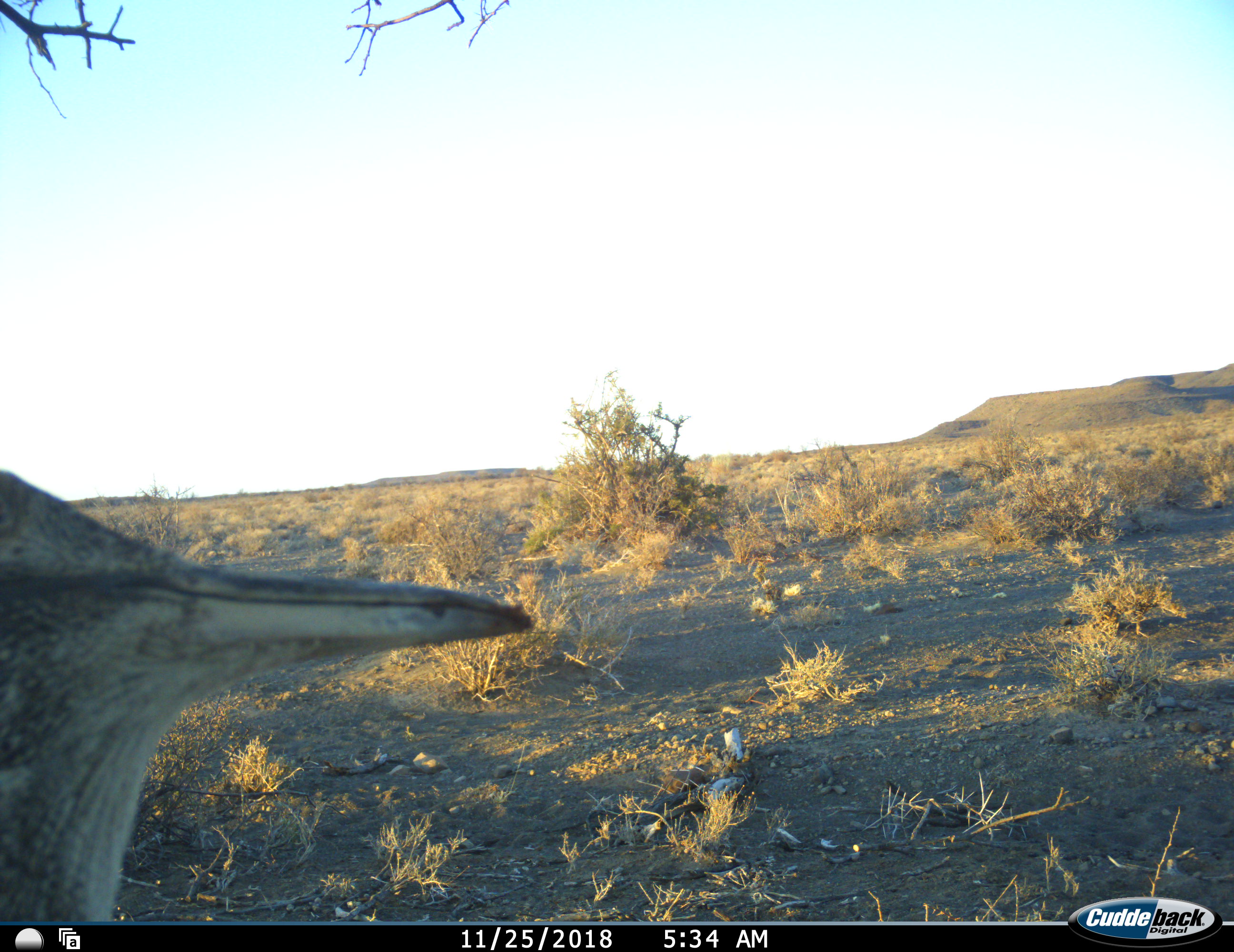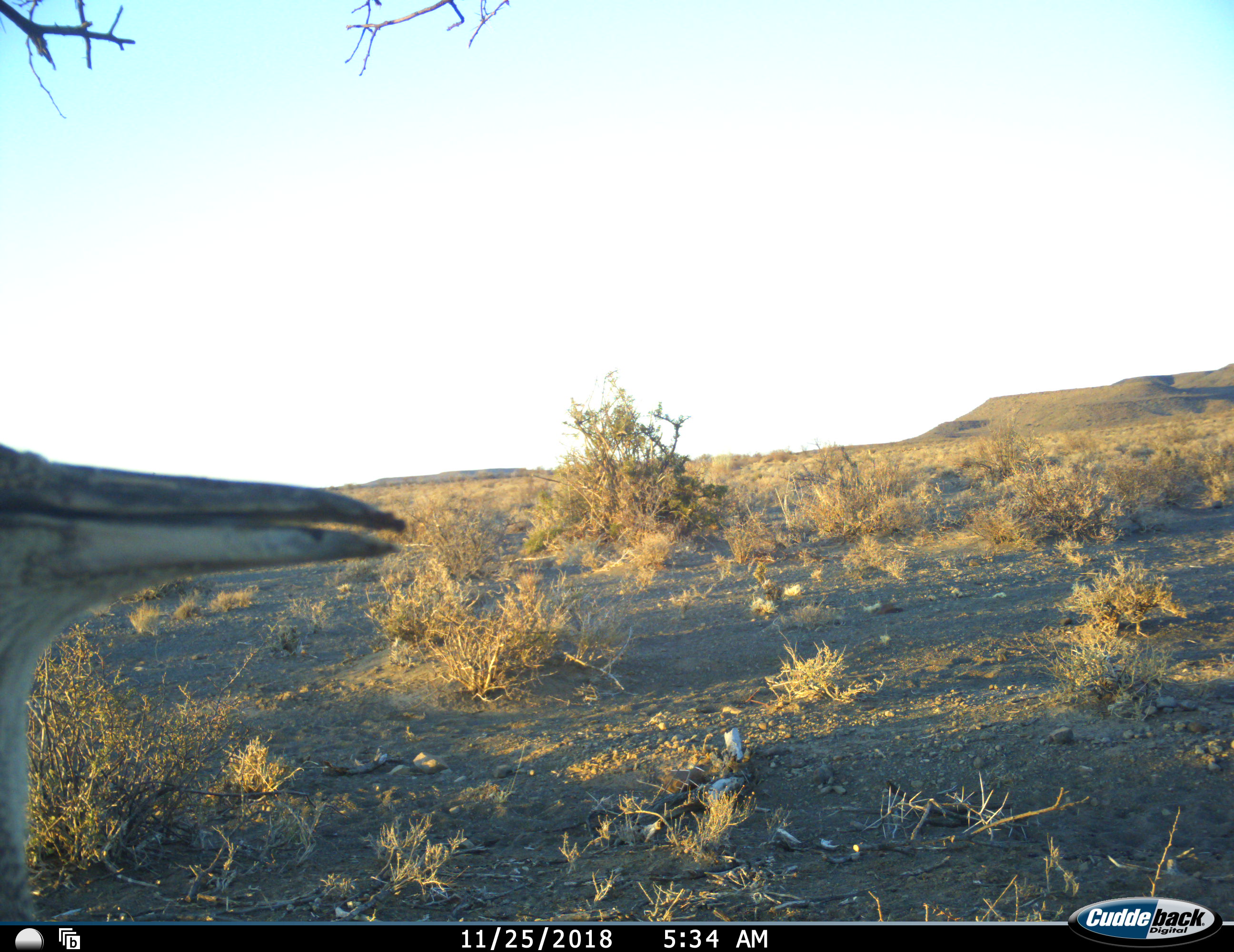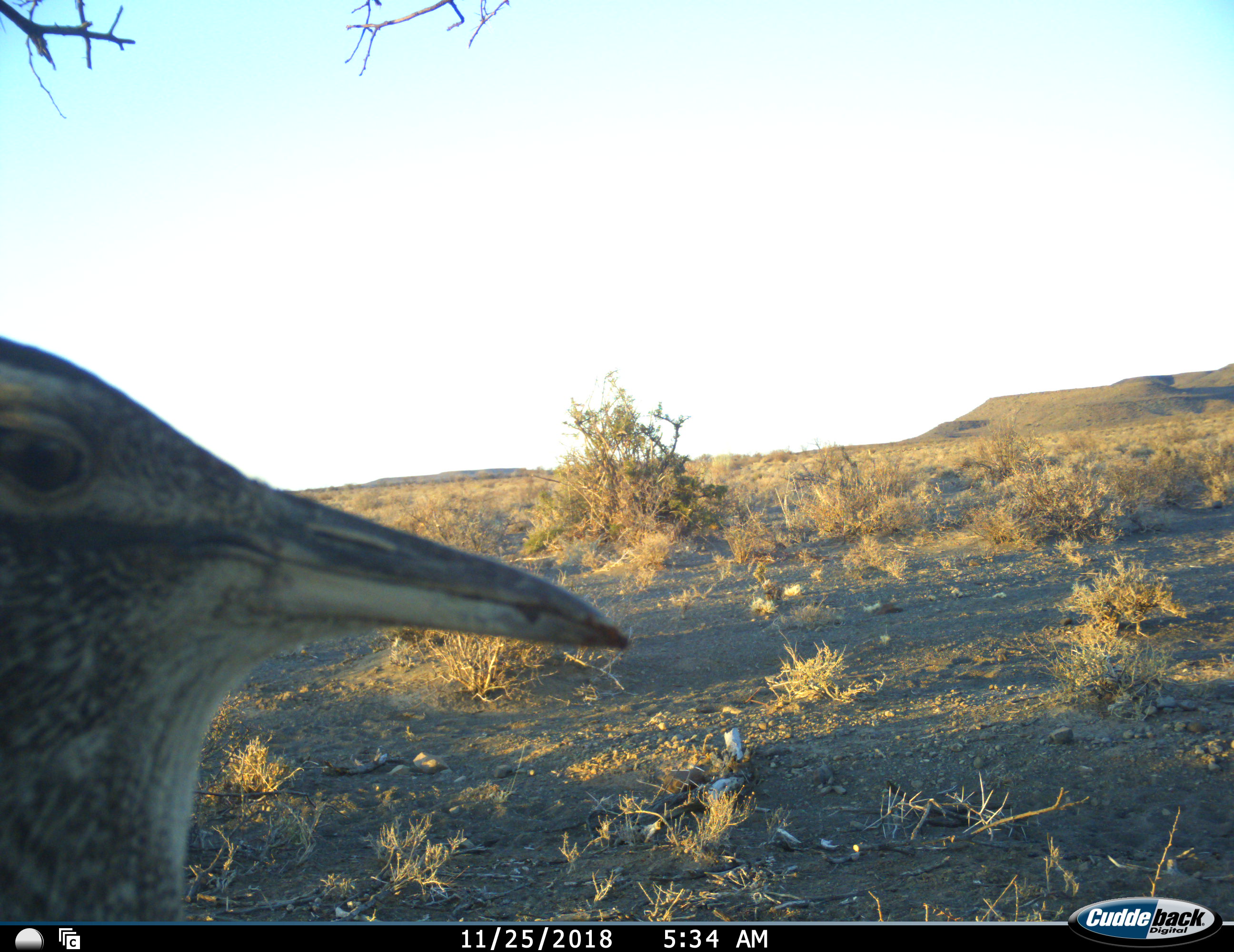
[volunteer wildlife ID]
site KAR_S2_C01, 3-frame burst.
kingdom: Animalia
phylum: Chordata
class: Aves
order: Otidiformes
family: Otididae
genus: Ardeotis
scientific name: Ardeotis kori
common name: kori bustard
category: bustardkori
Bustardkori (kori bustard) (Ardeotis kori), count 1. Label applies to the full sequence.